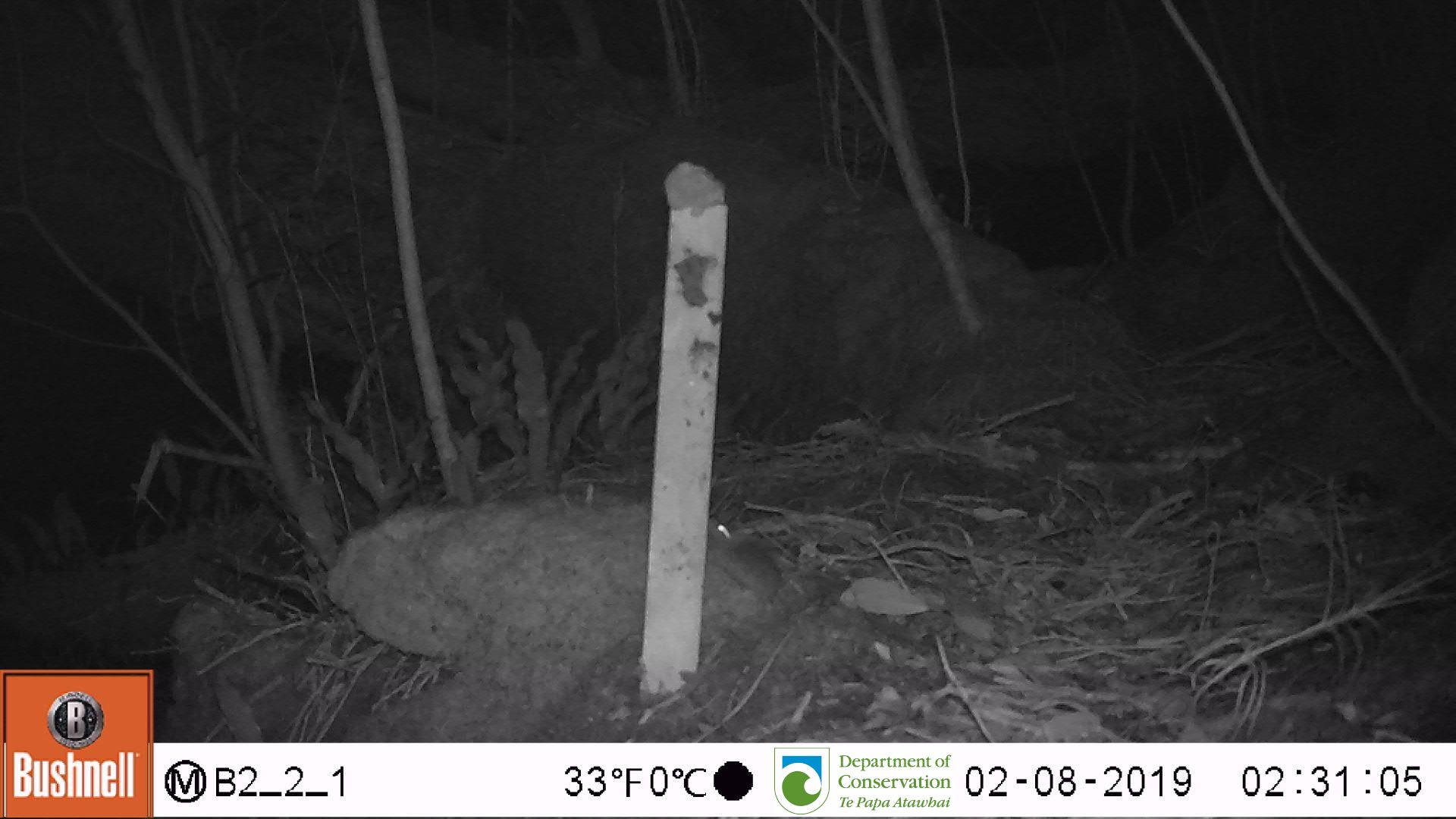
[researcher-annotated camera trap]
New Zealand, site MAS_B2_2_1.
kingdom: Animalia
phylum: Chordata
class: Mammalia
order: Rodentia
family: Muridae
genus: Mus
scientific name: Mus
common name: mouse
Mouse (Mus).